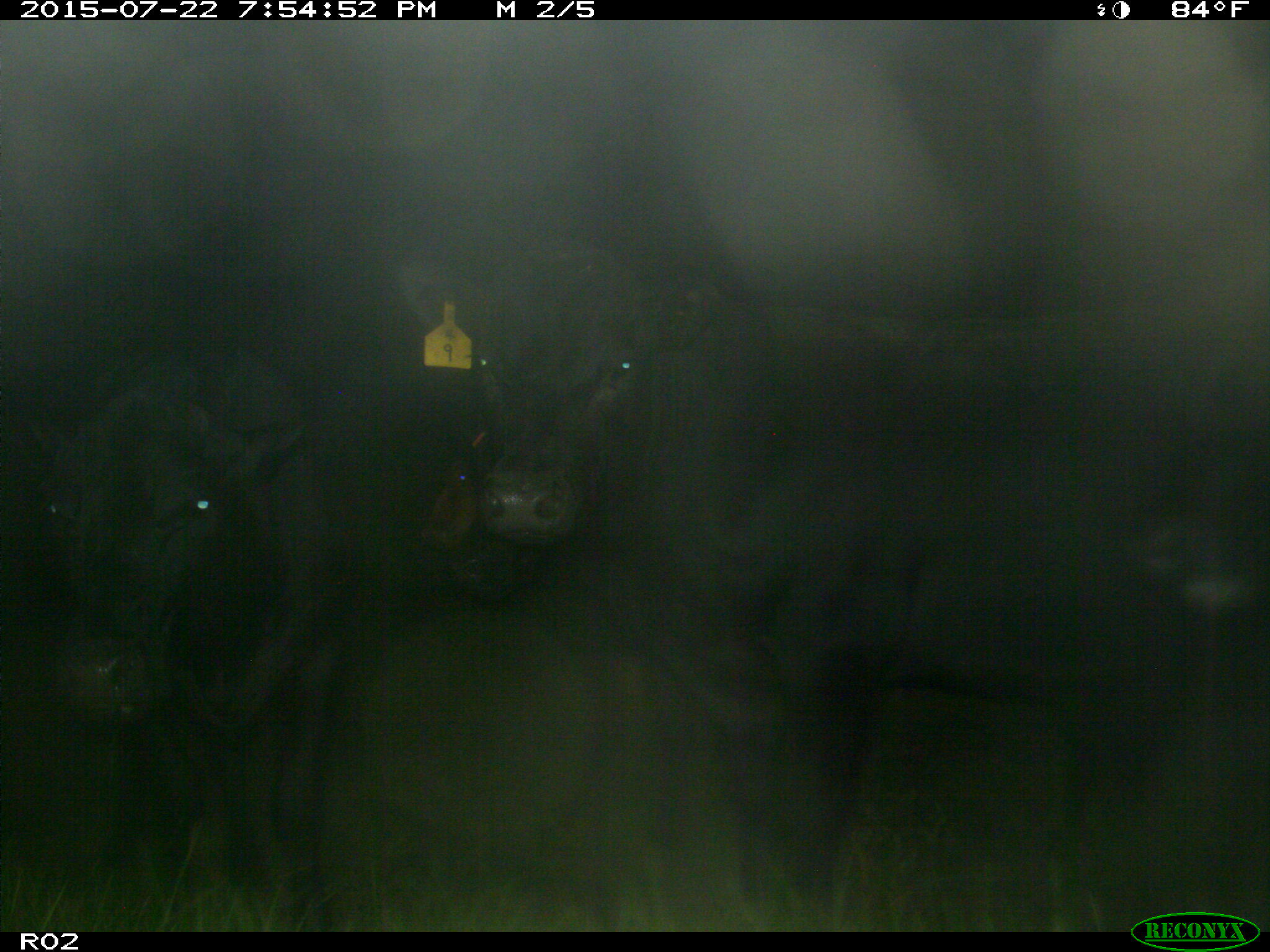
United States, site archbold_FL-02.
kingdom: Animalia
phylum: Chordata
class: Mammalia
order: Artiodactyla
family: Bovidae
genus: Bos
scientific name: Bos taurus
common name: domestic cow